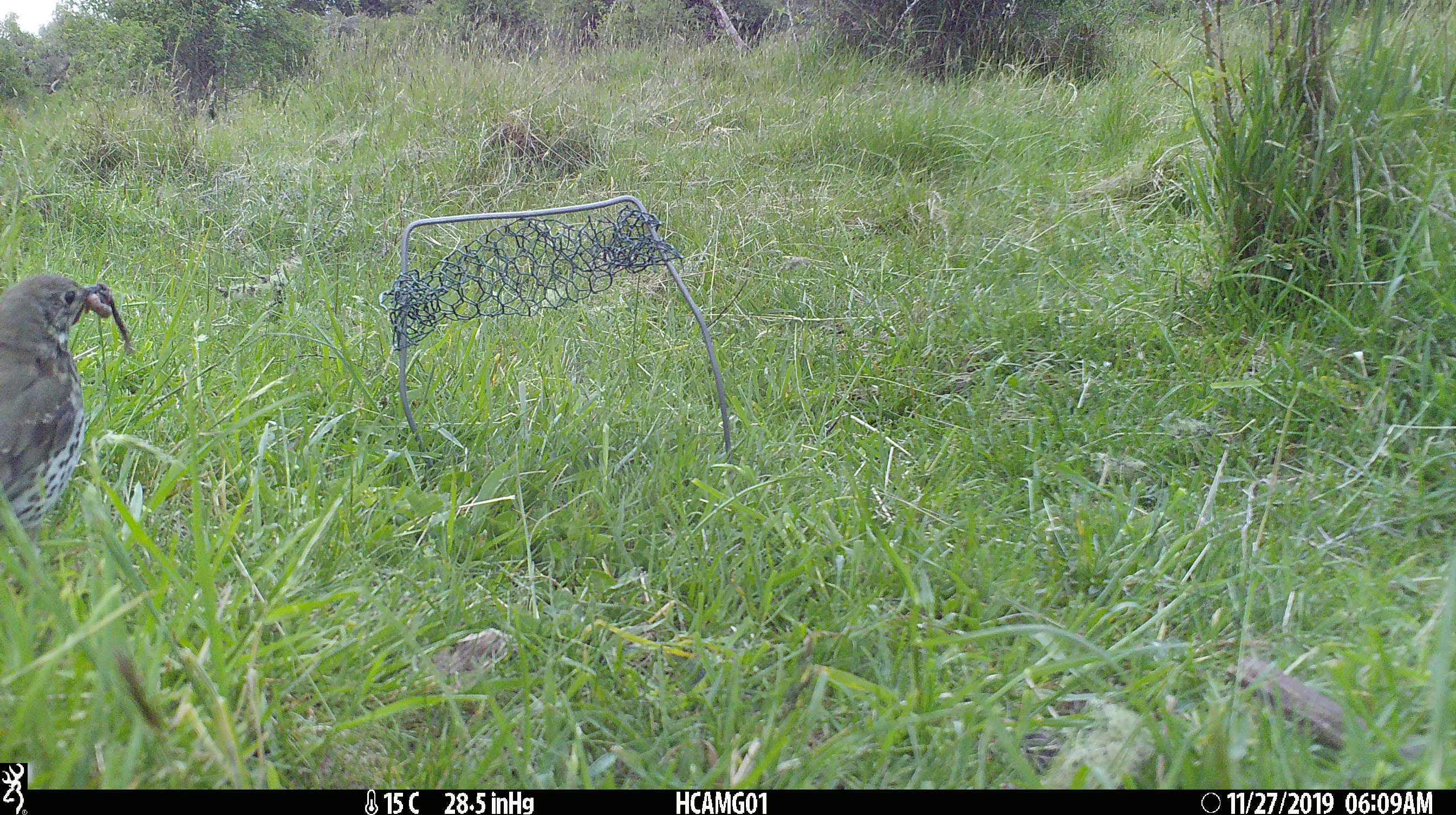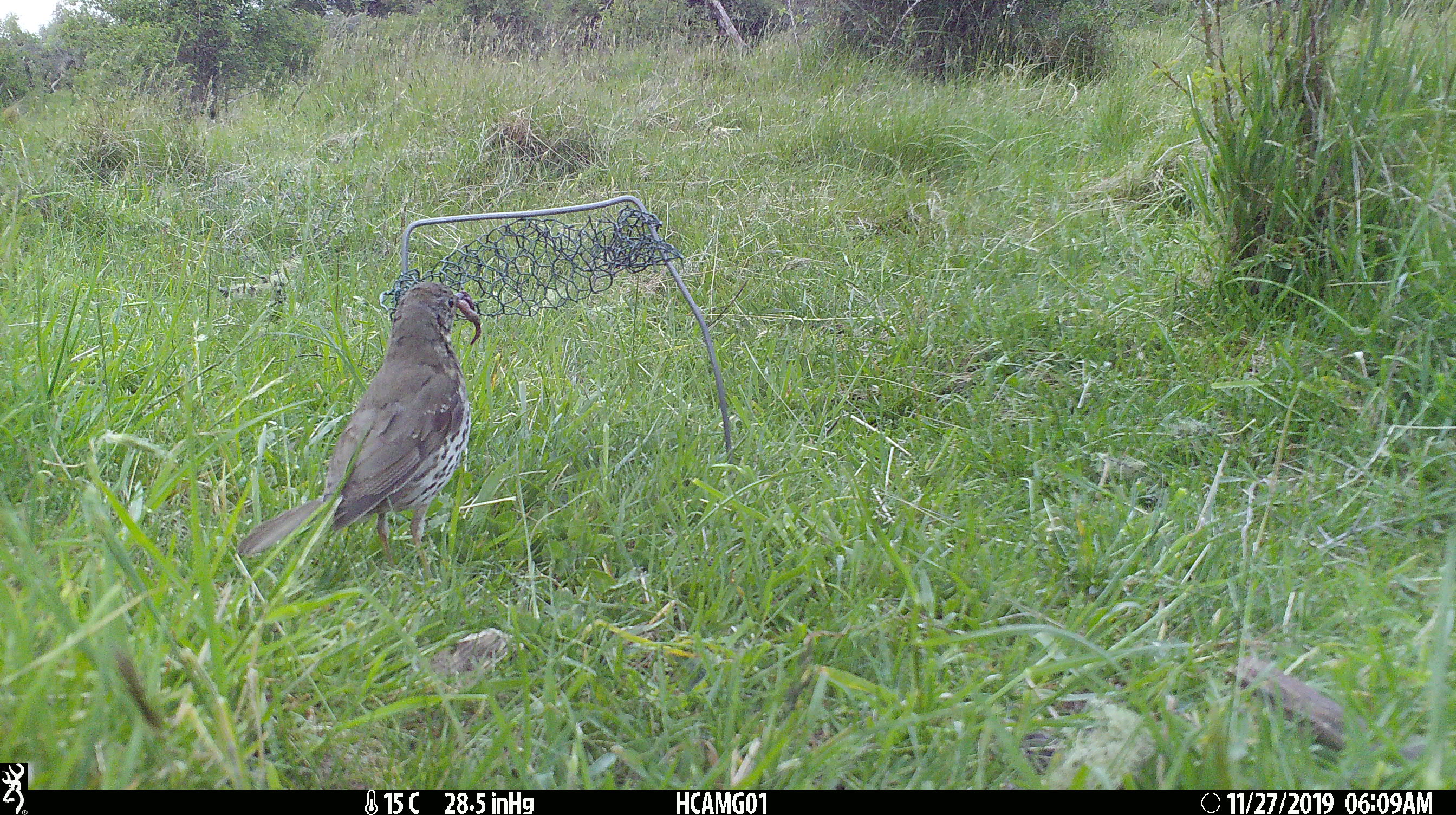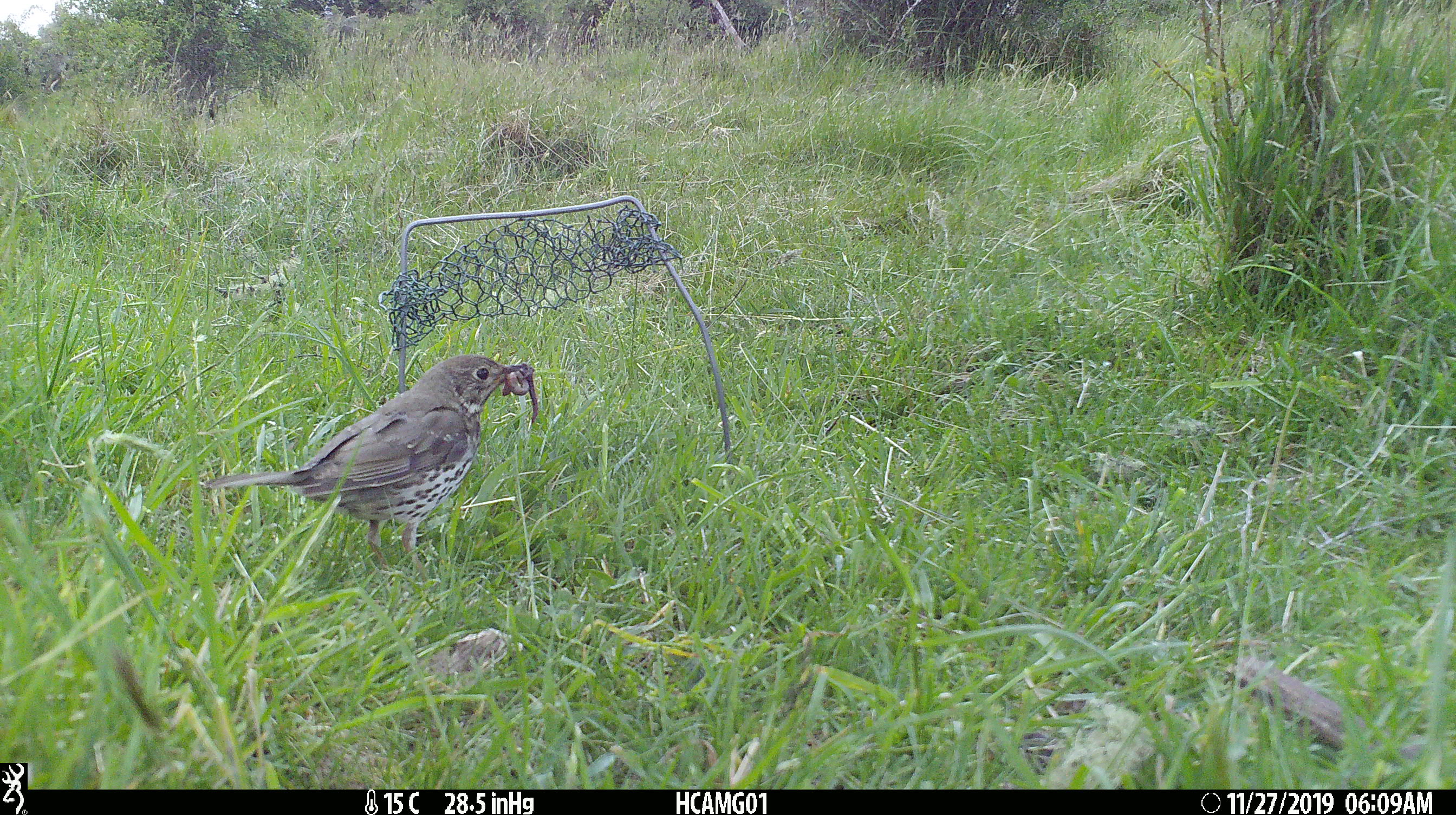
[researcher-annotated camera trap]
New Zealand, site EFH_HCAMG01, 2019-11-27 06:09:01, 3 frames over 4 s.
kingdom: Animalia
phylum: Chordata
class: Aves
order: Passeriformes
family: Turdidae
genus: Turdus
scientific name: Turdus philomelos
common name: song thrush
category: thrush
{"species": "thrush (song thrush) (Turdus philomelos)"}